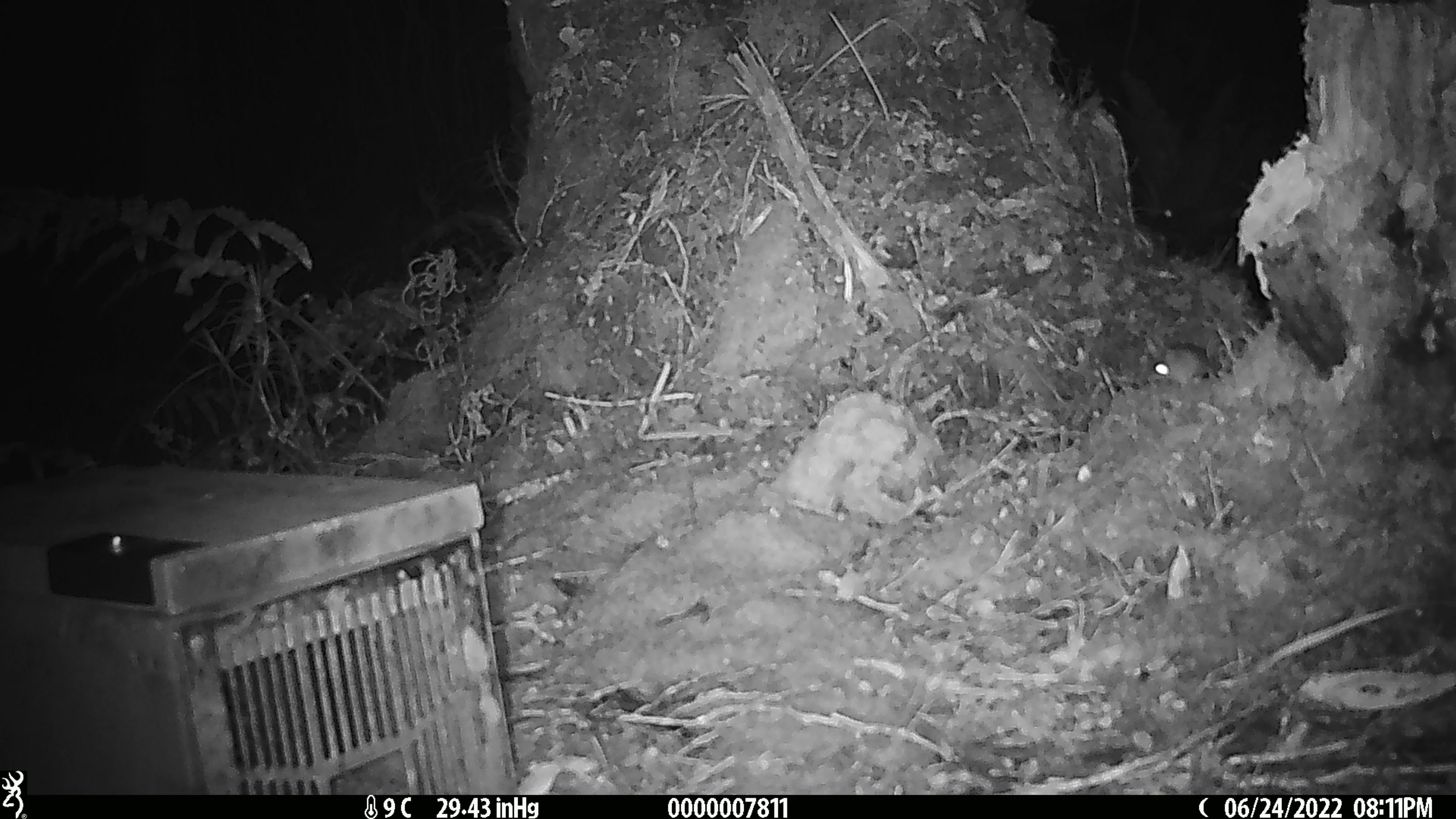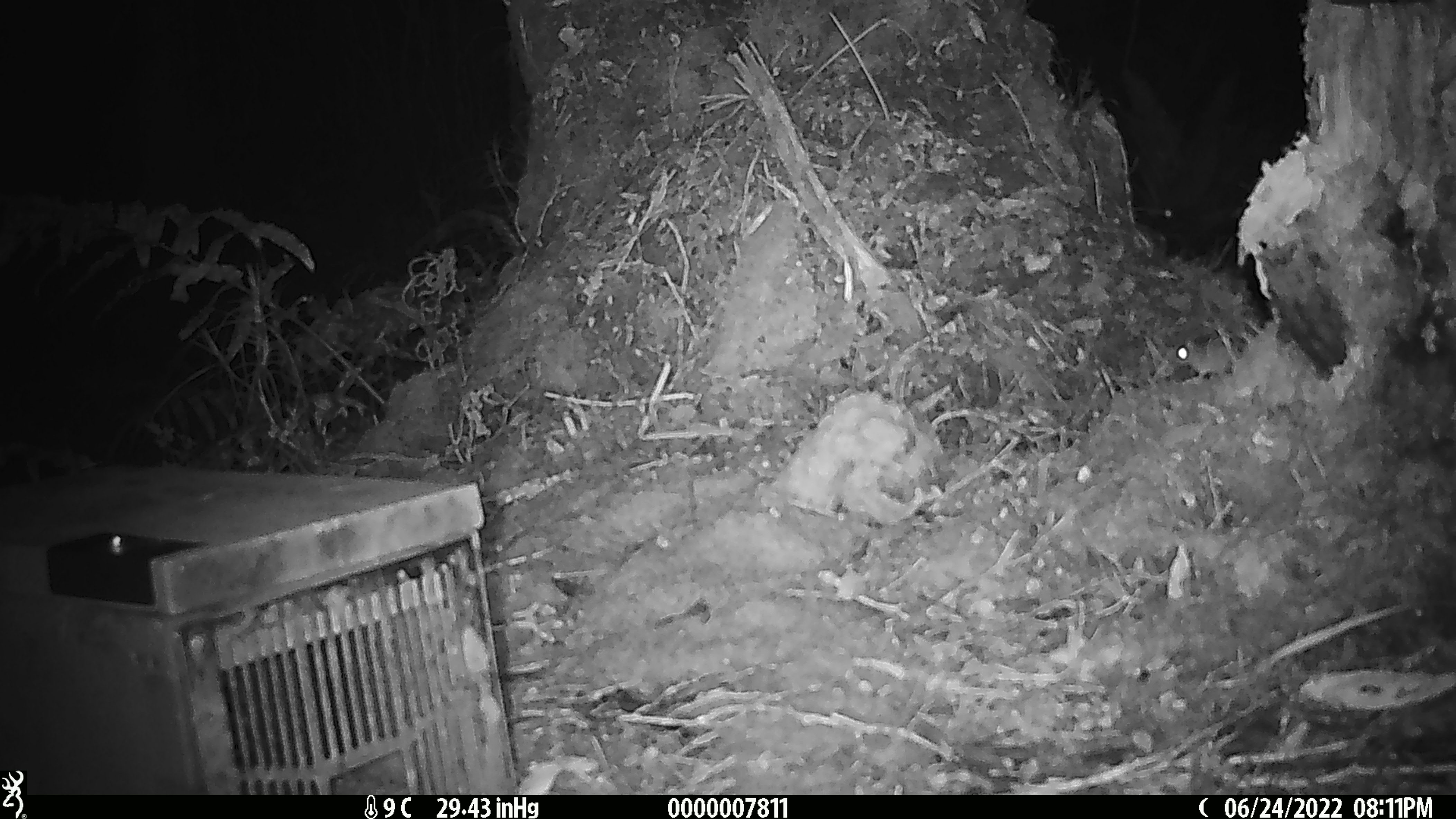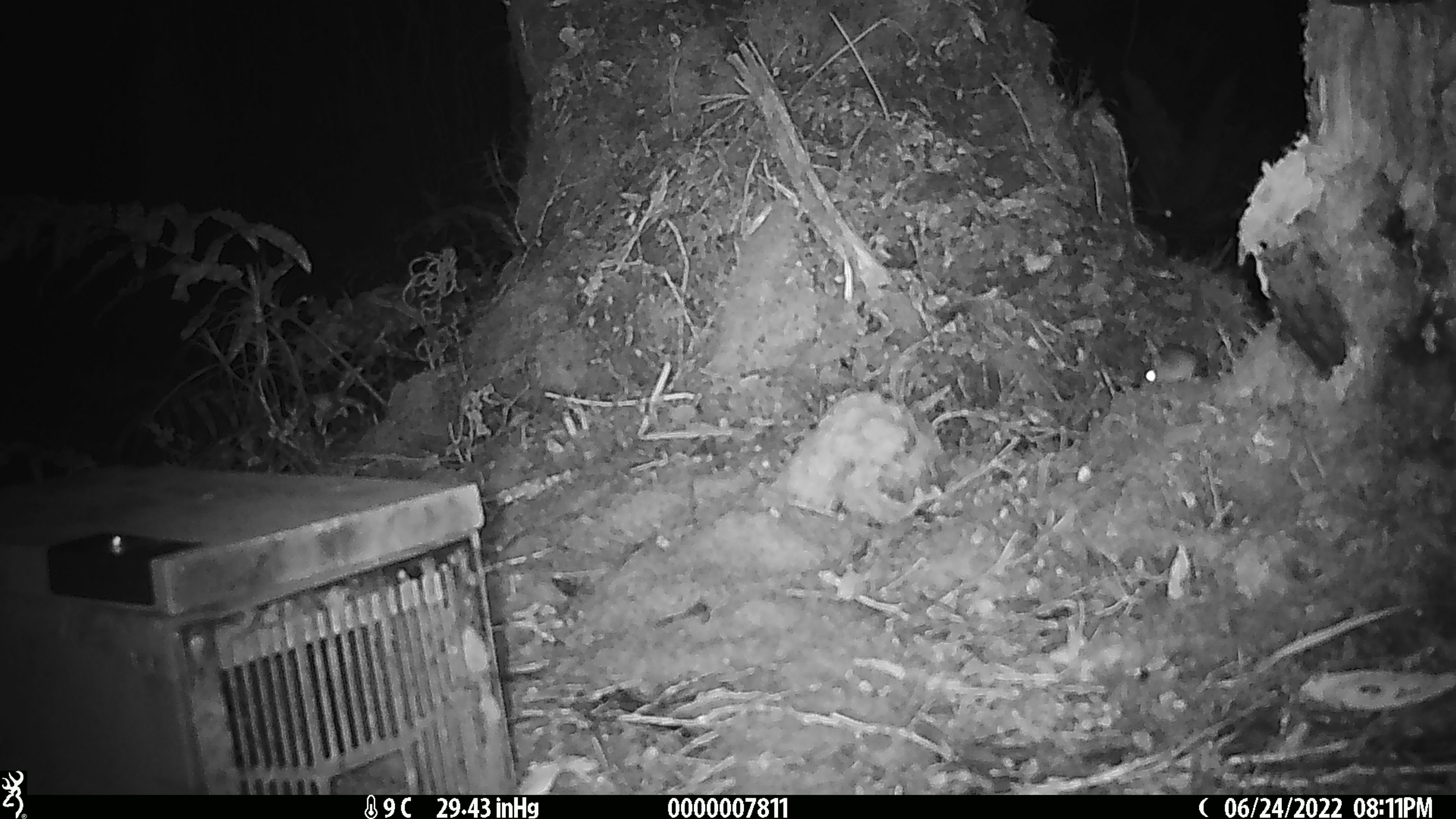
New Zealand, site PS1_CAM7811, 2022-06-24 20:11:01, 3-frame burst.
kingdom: Animalia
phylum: Chordata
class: Mammalia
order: Rodentia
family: Muridae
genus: Mus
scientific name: Mus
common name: mouse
Mouse (Mus).